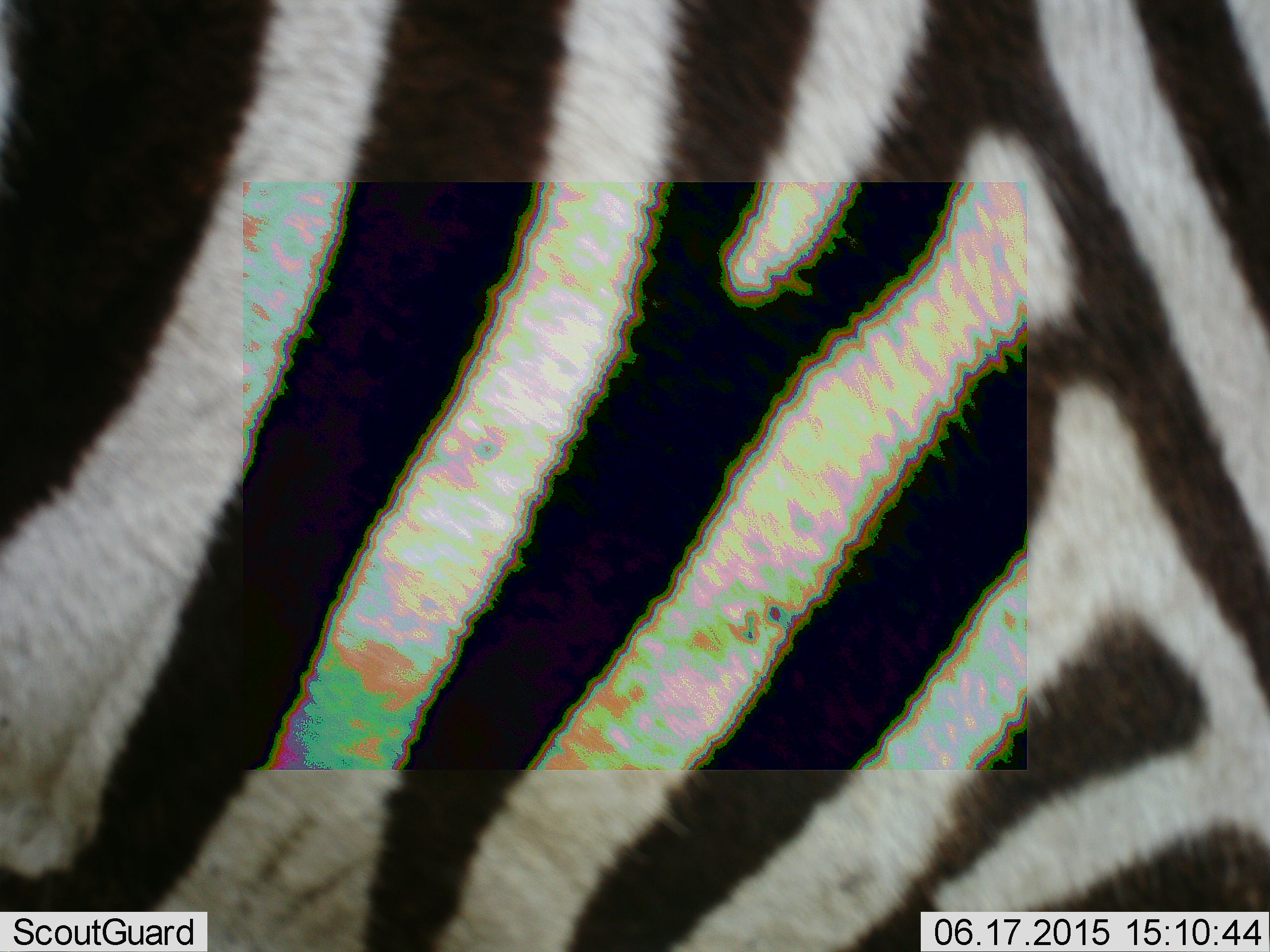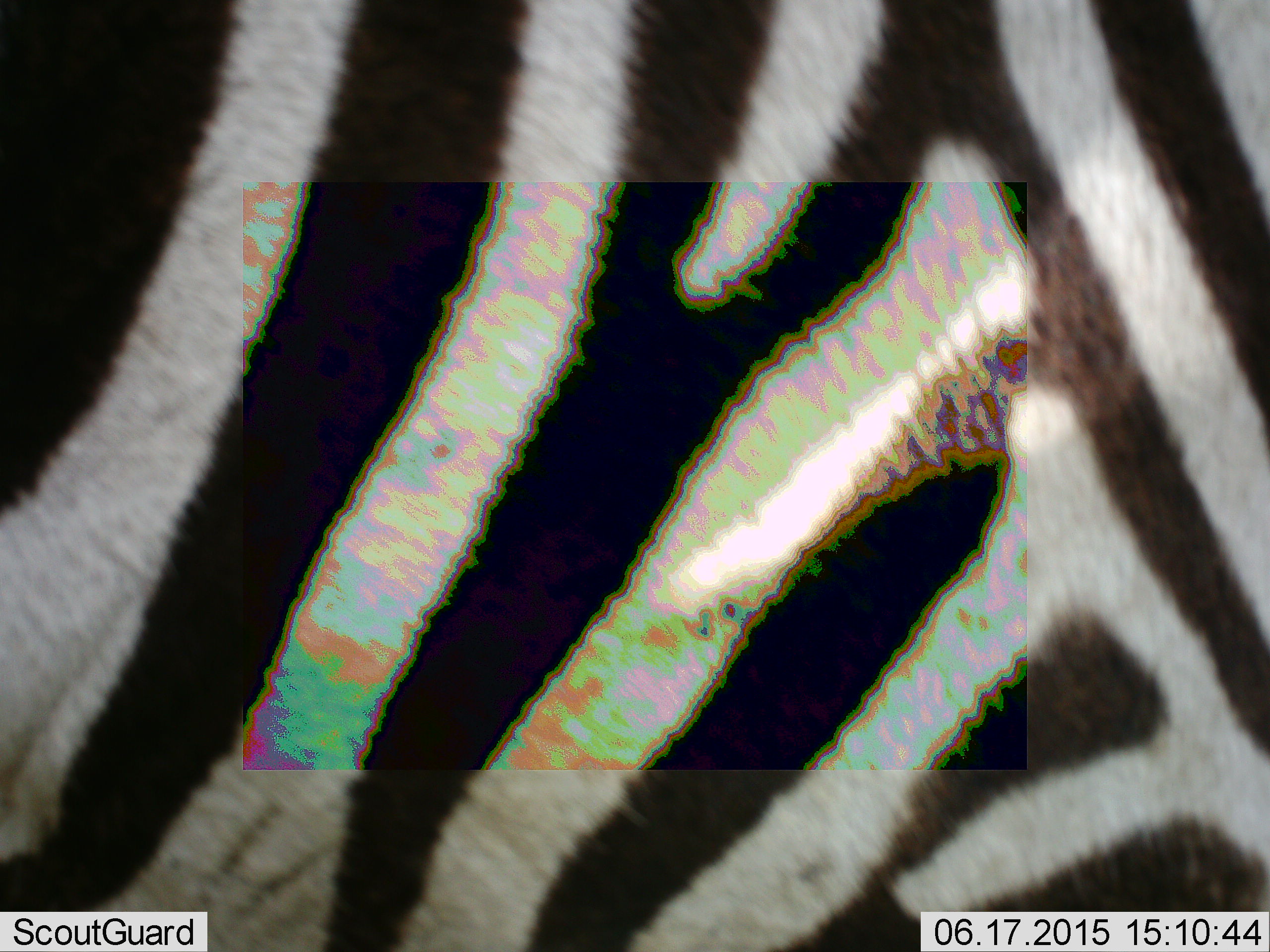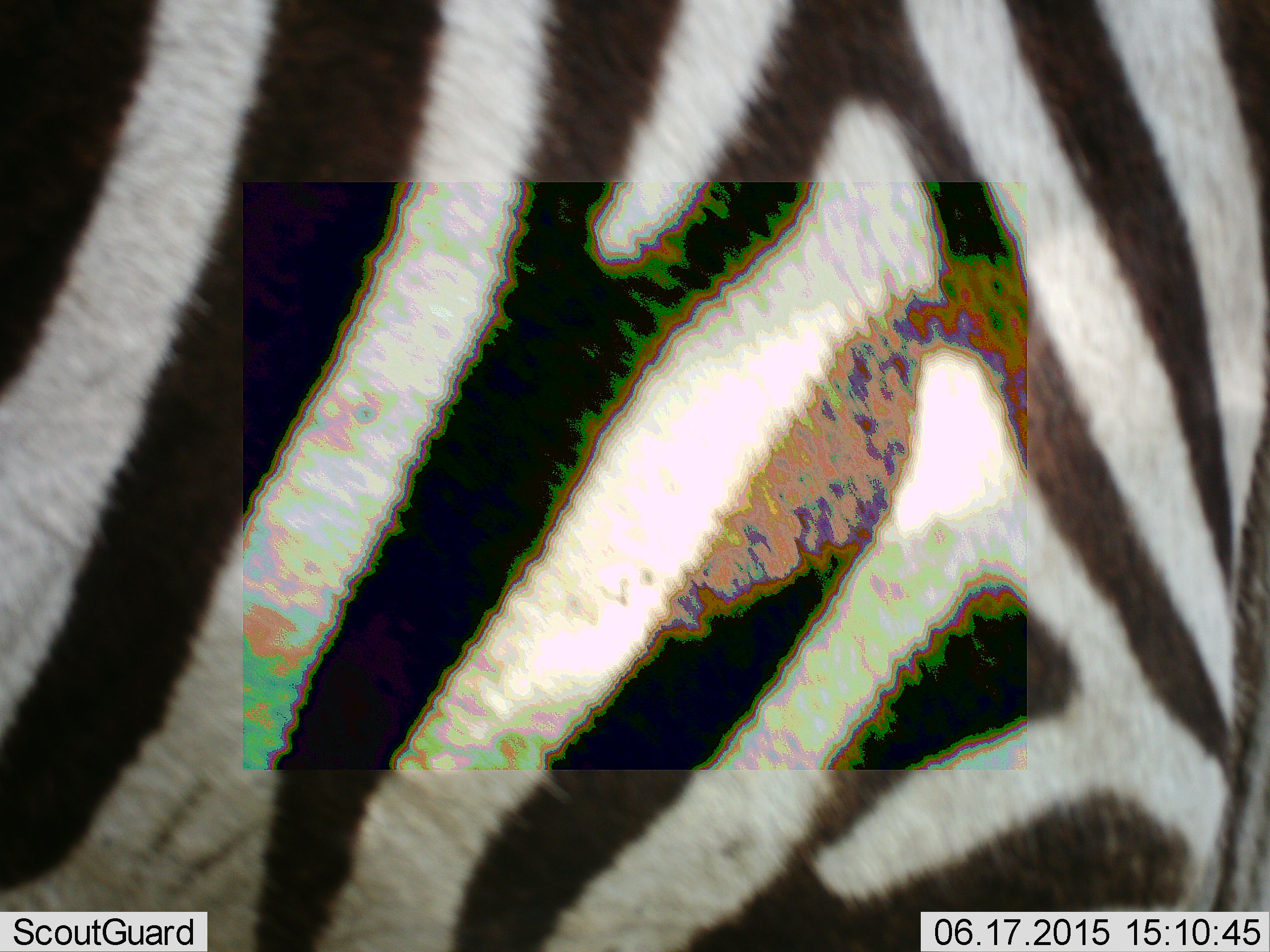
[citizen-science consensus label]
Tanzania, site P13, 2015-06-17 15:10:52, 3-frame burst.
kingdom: Animalia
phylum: Chordata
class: Mammalia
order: Perissodactyla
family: Equidae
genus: Equus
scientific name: Equus quagga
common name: plains zebra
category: zebra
Zebra (plains zebra) (Equus quagga), count 1. Behavior (volunteer vote fractions): standing 80%, resting 10%, moving 30%, interacting 10%. Young present (vote fraction): 0%. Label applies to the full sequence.